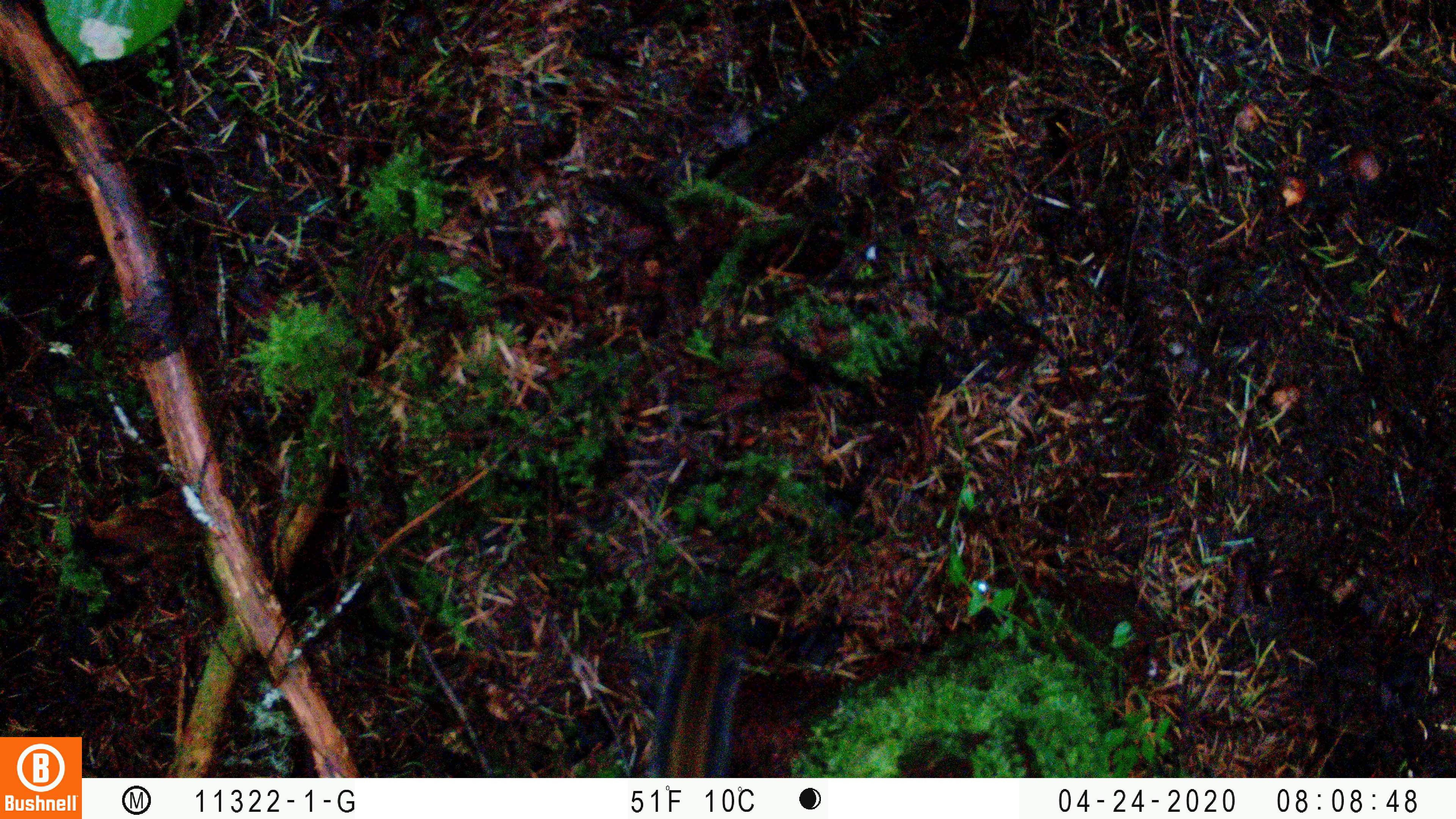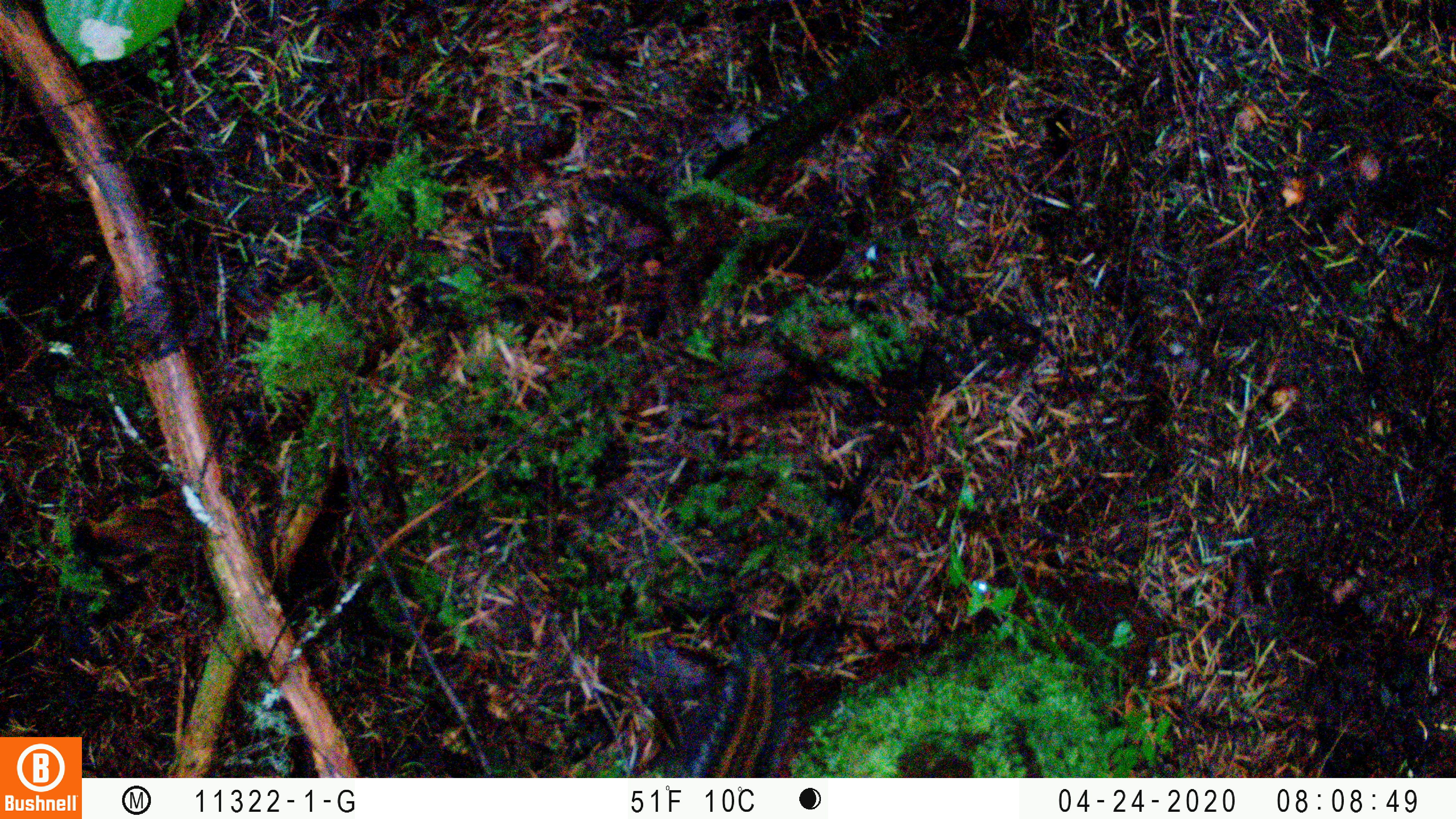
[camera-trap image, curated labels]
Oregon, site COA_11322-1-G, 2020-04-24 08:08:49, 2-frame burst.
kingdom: Animalia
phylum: Chordata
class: Mammalia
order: Rodentia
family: Sciuridae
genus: Neotamias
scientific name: Neotamias townsendii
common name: townsend's chipmunk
Townsend's chipmunk (Neotamias townsendii).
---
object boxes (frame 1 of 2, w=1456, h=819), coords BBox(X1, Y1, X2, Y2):
townsend's chipmunk: BBox(636, 611, 751, 772)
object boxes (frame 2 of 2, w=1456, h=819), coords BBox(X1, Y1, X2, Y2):
townsend's chipmunk: BBox(689, 632, 821, 768)